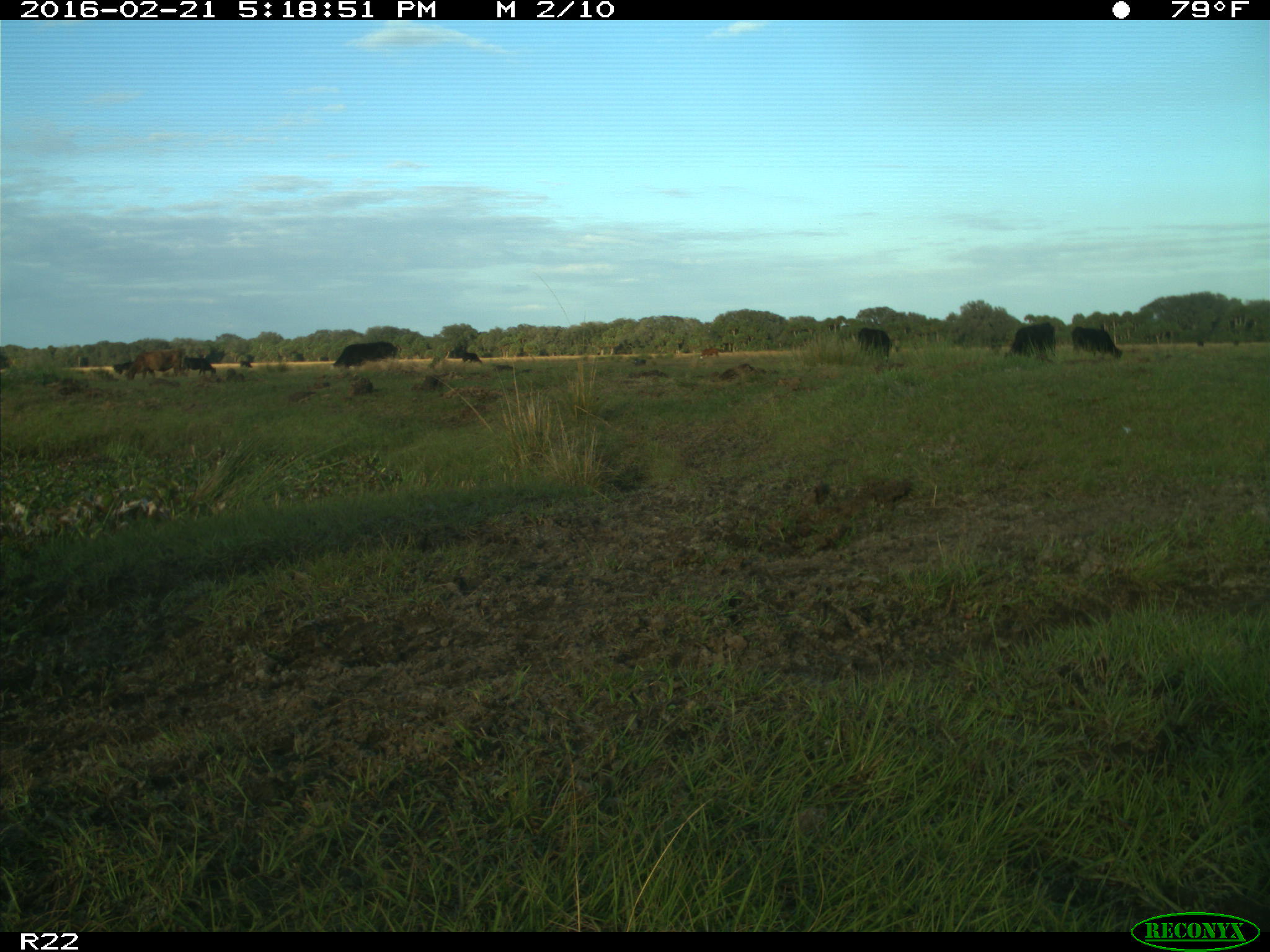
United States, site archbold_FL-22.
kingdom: Animalia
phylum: Chordata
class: Mammalia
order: Artiodactyla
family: Bovidae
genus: Bos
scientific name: Bos taurus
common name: domestic cow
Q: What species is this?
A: Bos taurus (domestic cow).